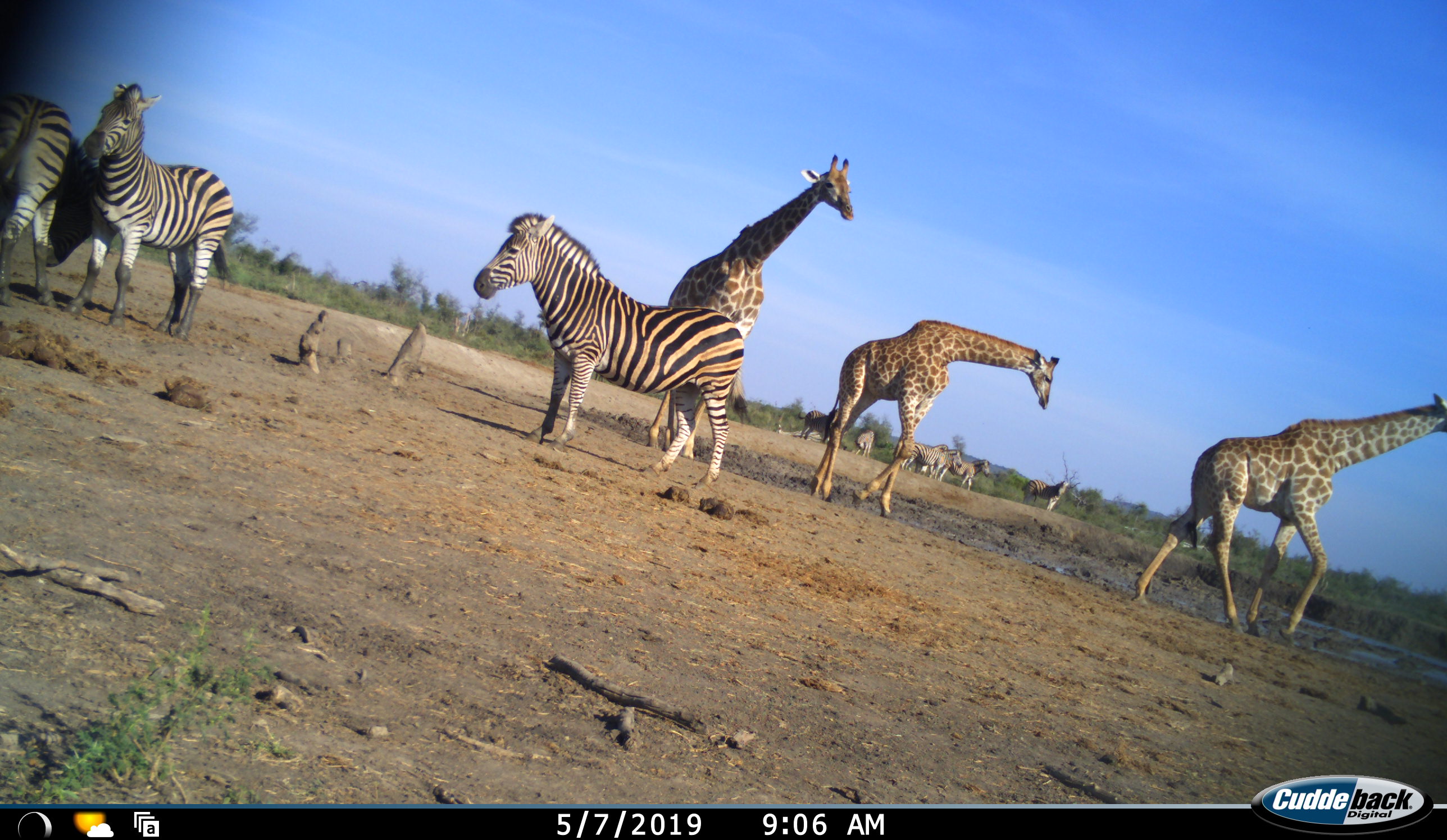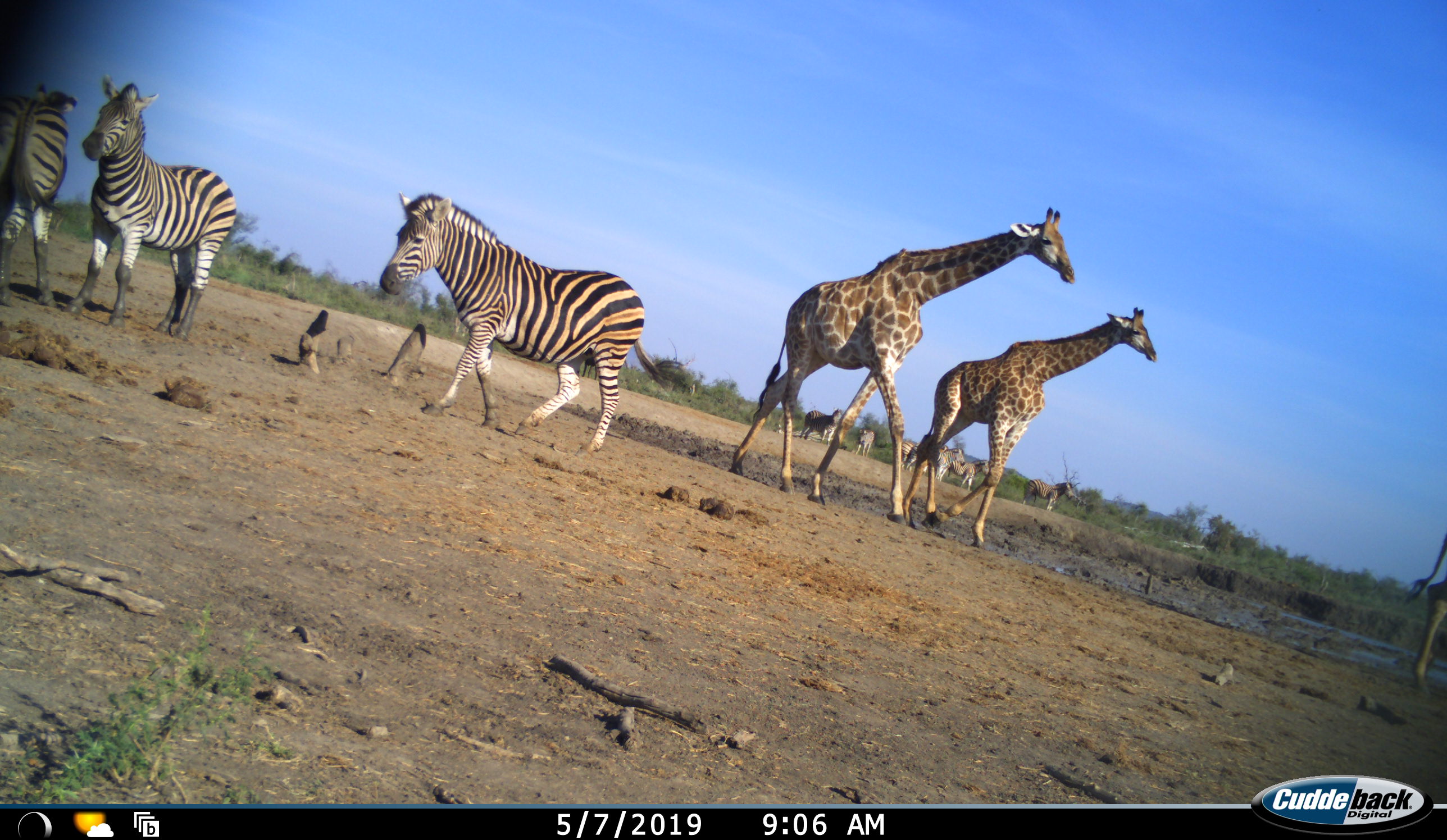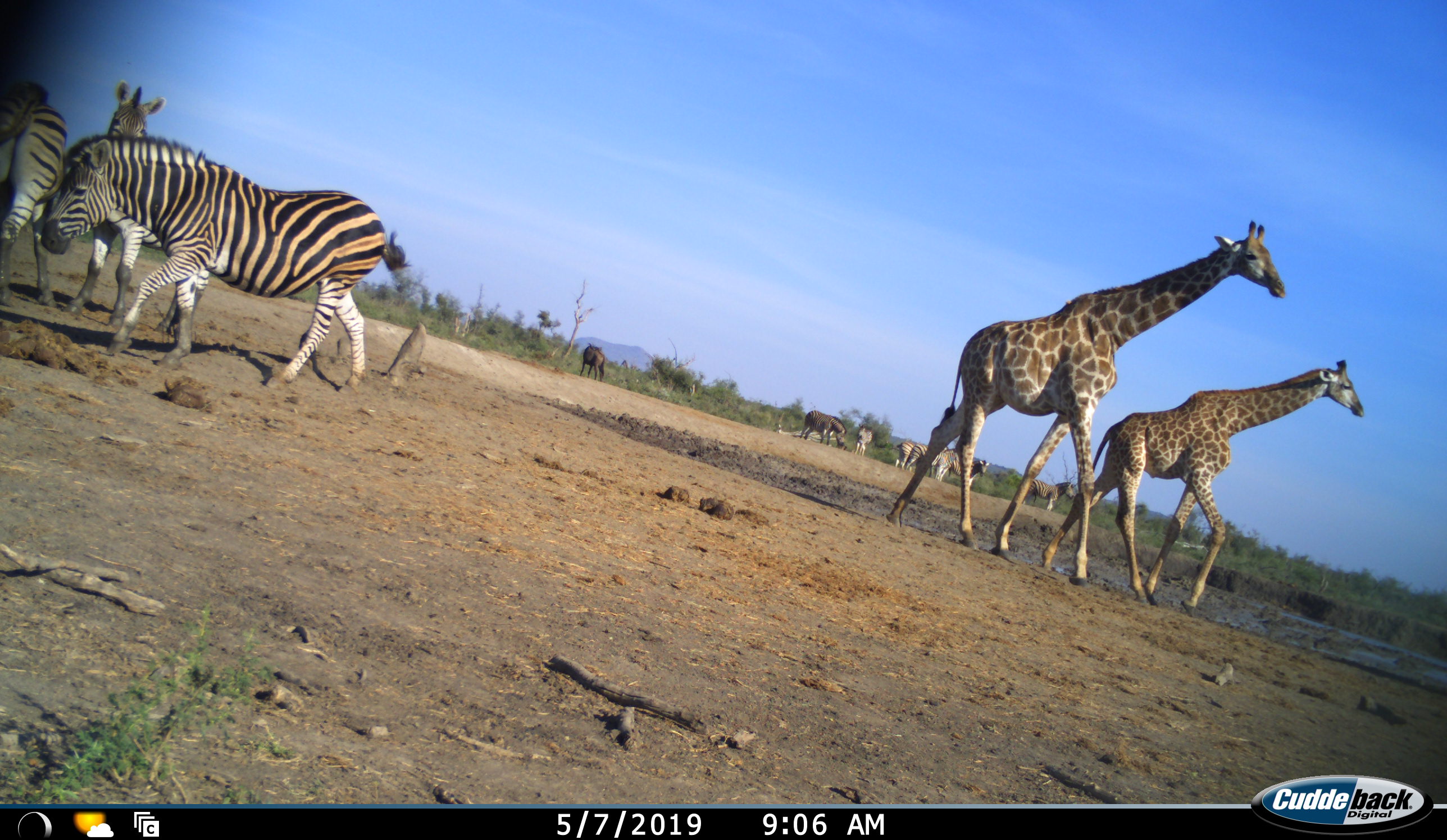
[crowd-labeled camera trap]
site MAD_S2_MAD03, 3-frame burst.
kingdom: Animalia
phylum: Chordata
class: Mammalia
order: Artiodactyla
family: Giraffidae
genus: Giraffa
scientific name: Giraffa camelopardalis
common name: giraffe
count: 3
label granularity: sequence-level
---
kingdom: Animalia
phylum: Chordata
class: Mammalia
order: Perissodactyla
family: Equidae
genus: Equus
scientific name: Equus quagga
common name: plains zebra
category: zebraplains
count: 9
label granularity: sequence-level